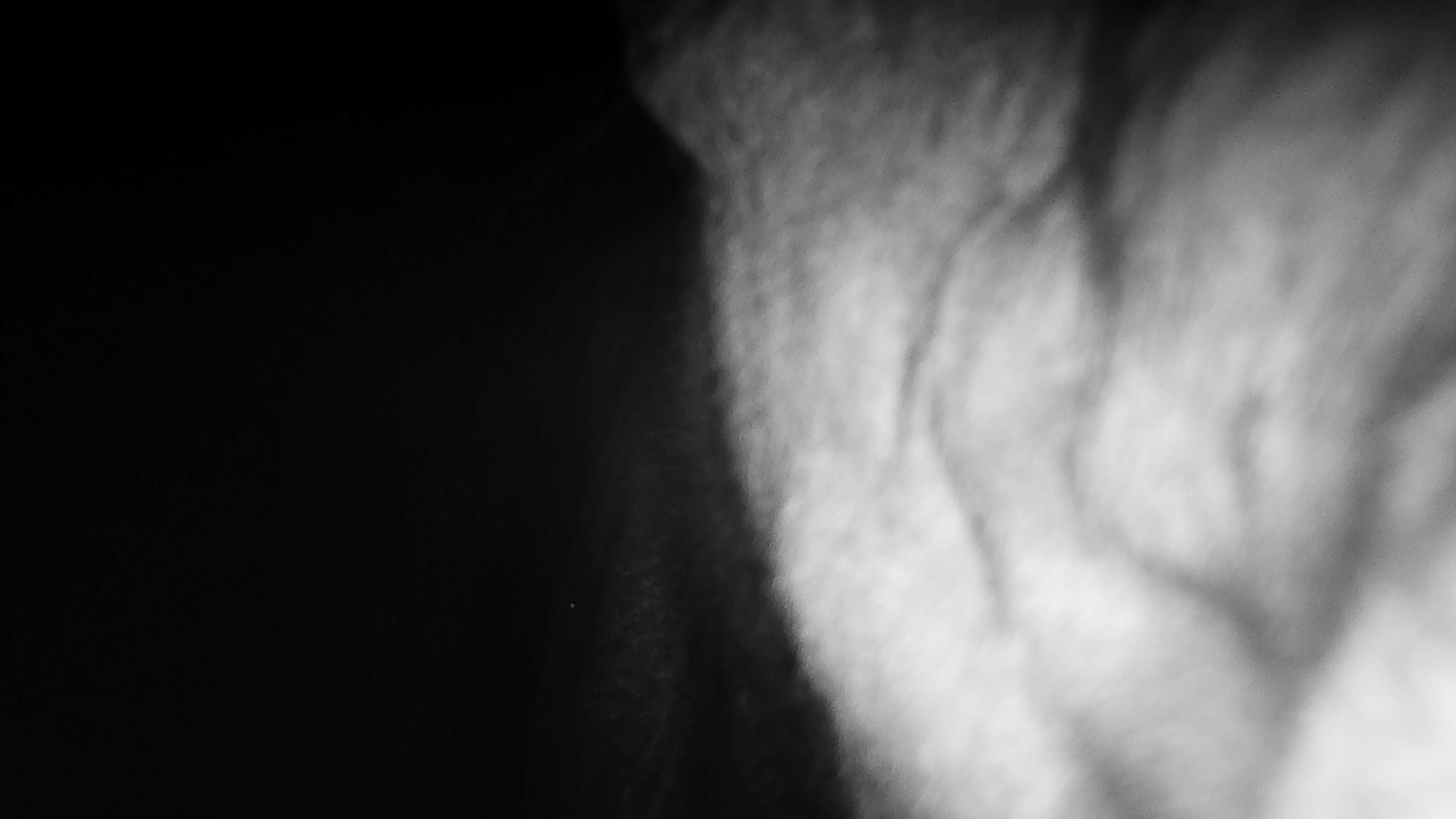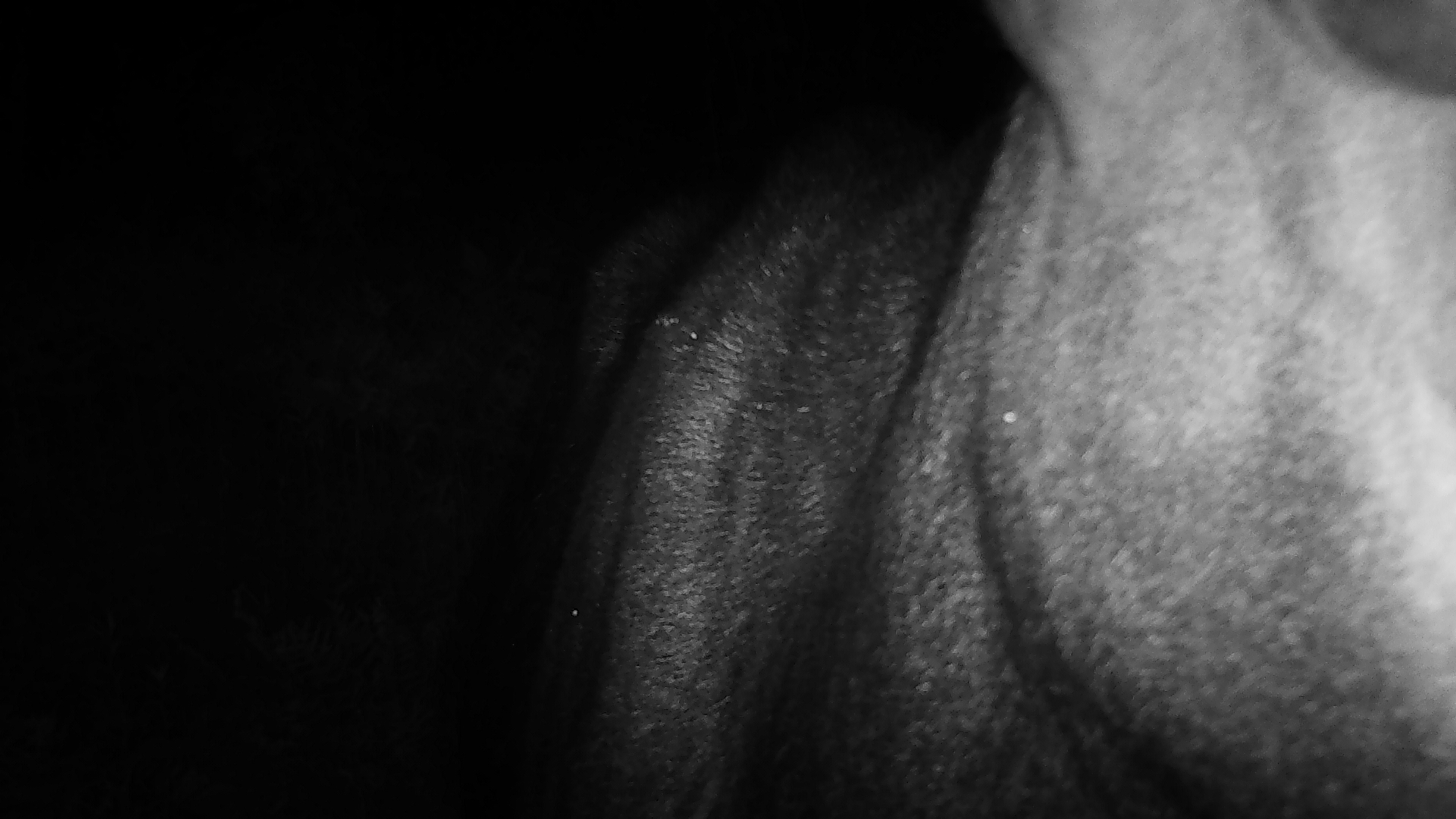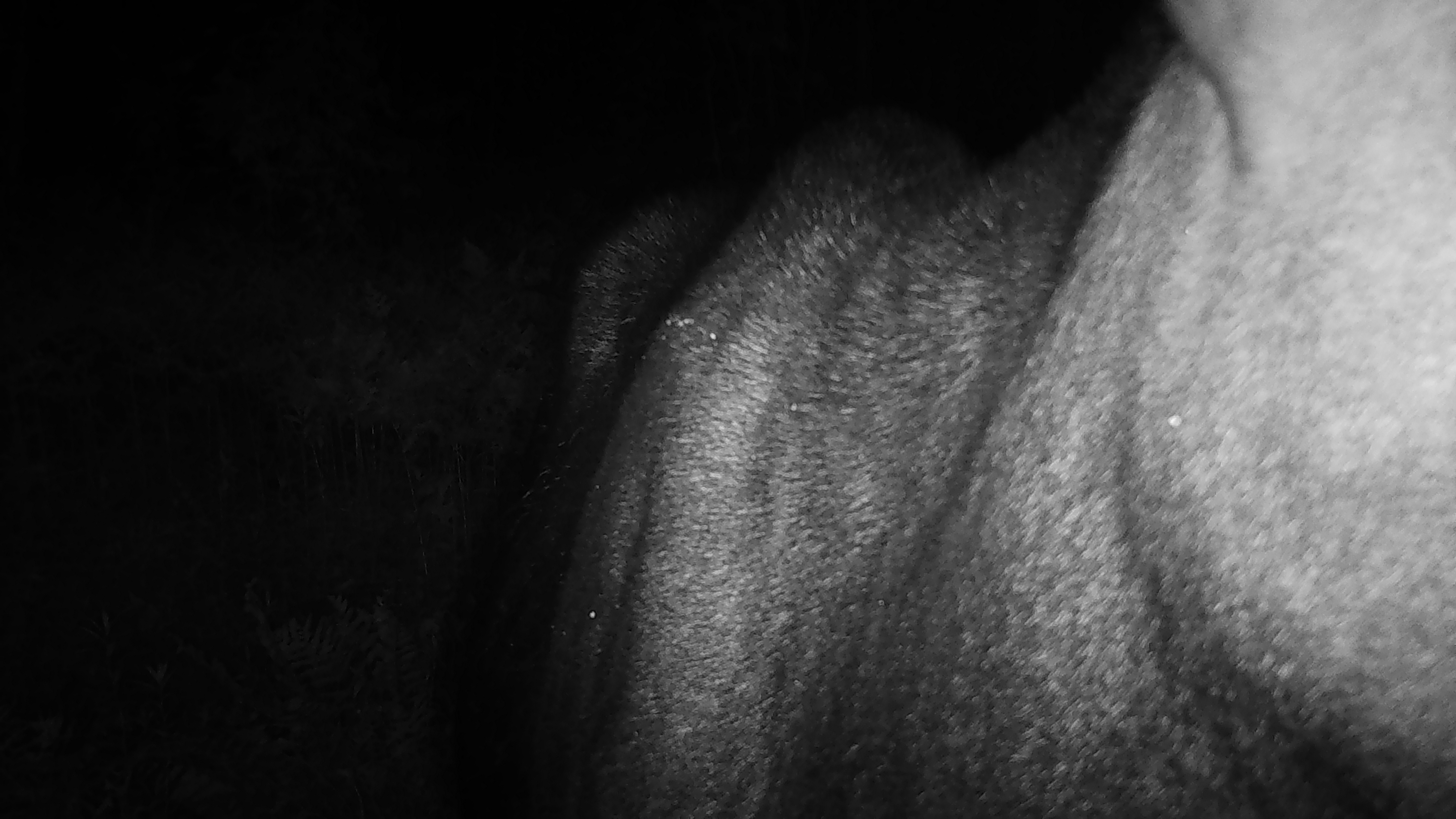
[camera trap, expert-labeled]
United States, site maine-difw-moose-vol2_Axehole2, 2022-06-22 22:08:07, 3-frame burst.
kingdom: Animalia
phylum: Chordata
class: Mammalia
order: Artiodactyla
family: Cervidae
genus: Alces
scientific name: Alces alces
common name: moose